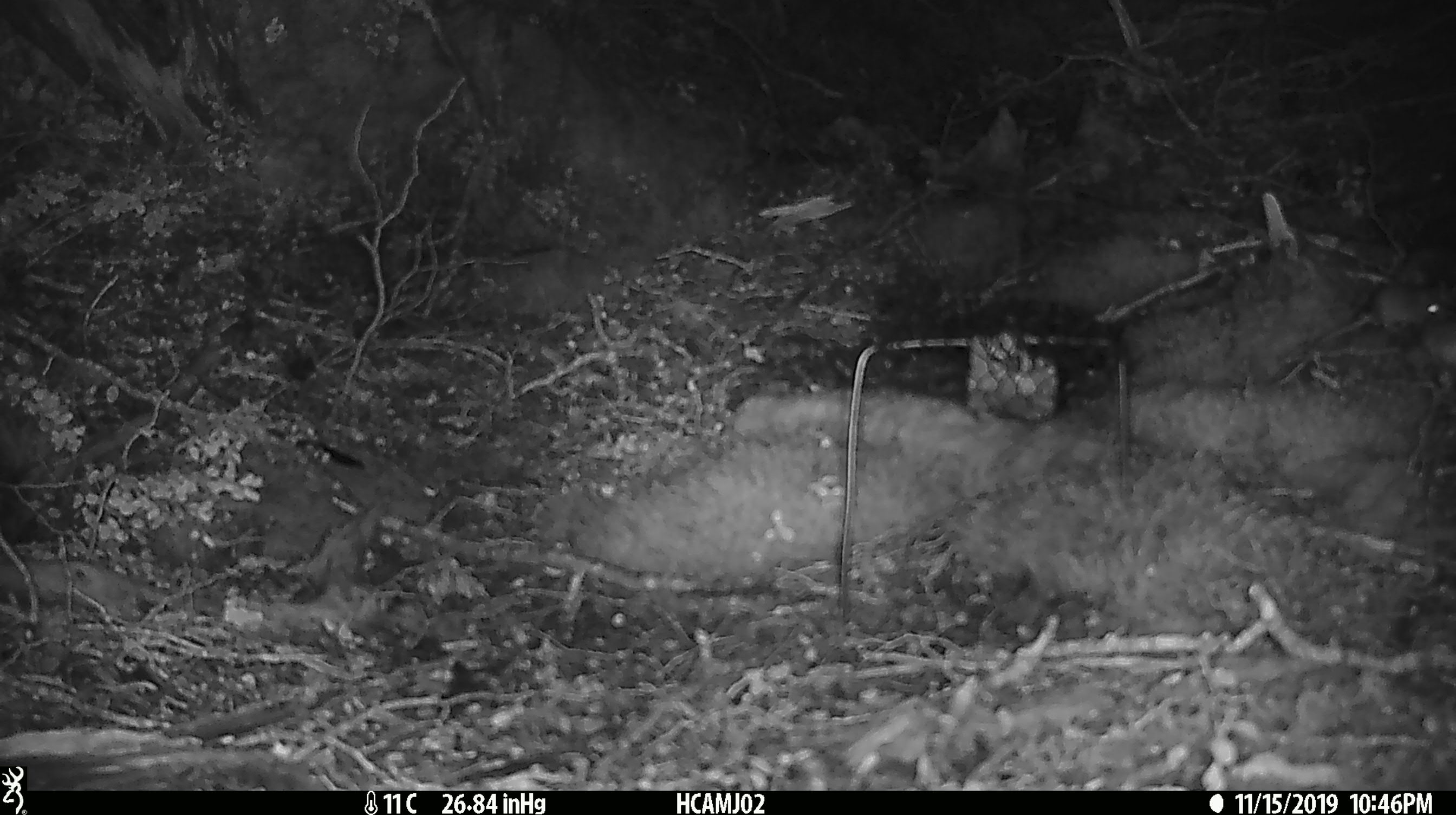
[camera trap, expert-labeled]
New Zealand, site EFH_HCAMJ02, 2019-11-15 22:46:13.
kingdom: Animalia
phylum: Chordata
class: Mammalia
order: Rodentia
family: Muridae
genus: Mus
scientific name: Mus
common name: mouse